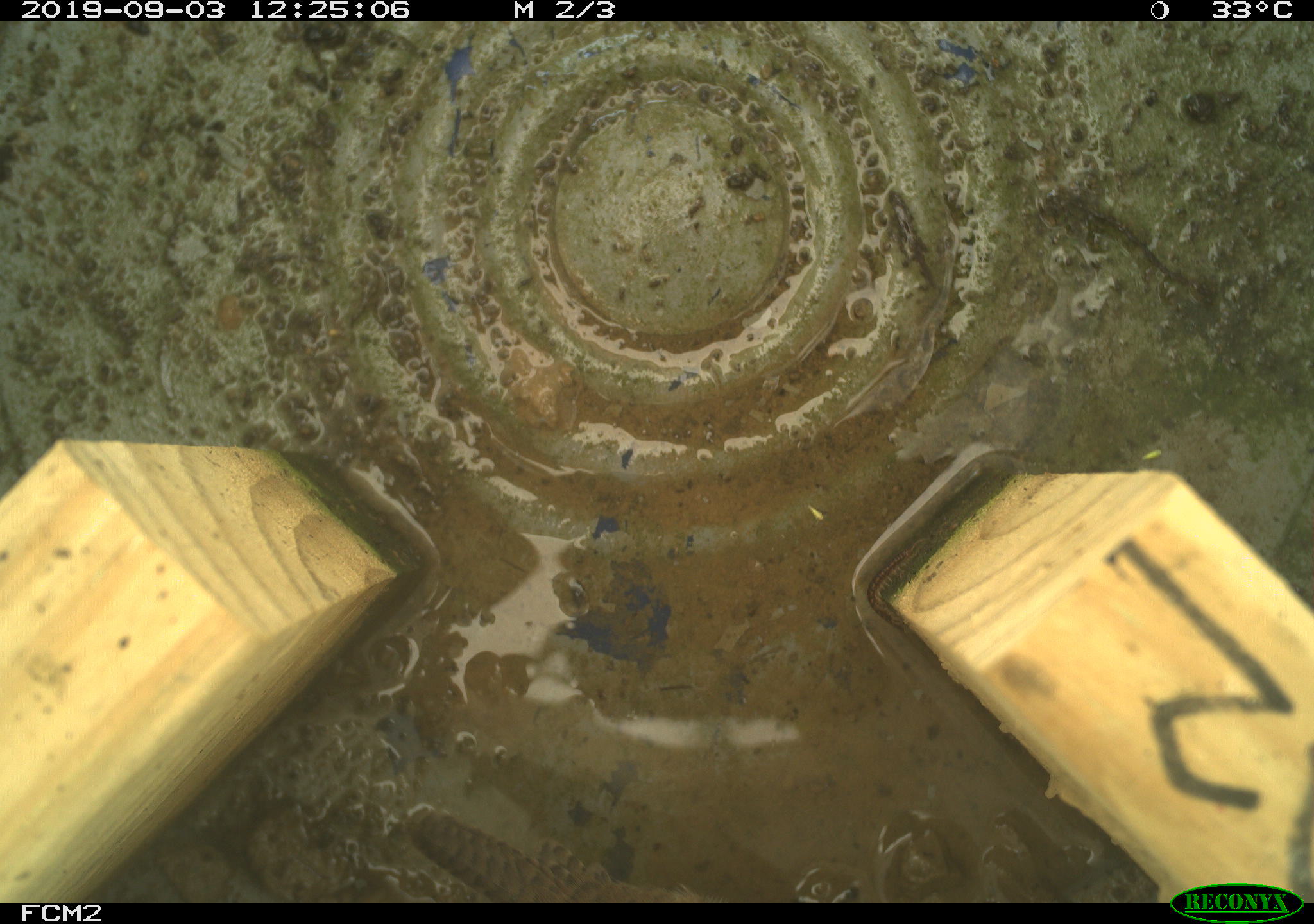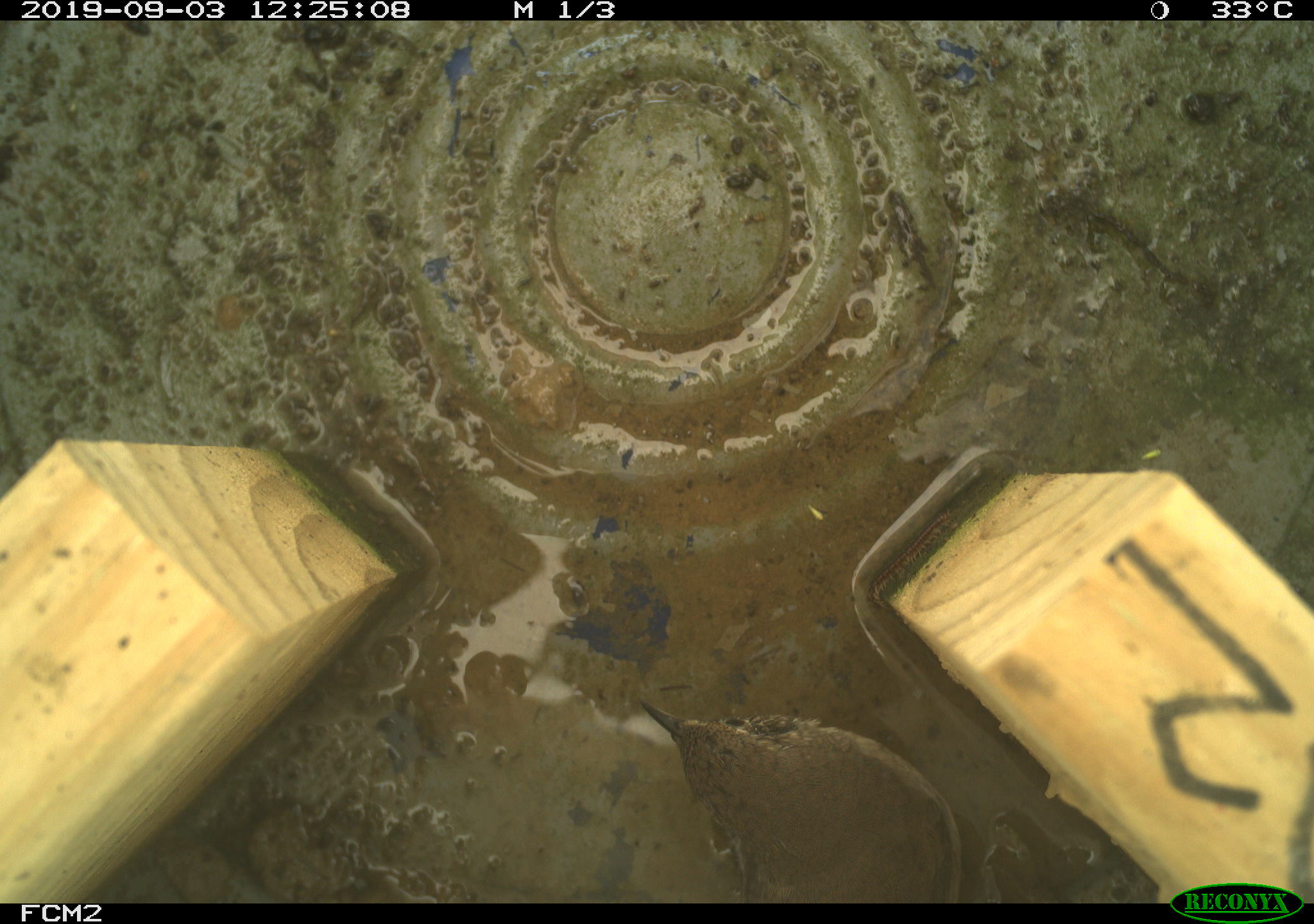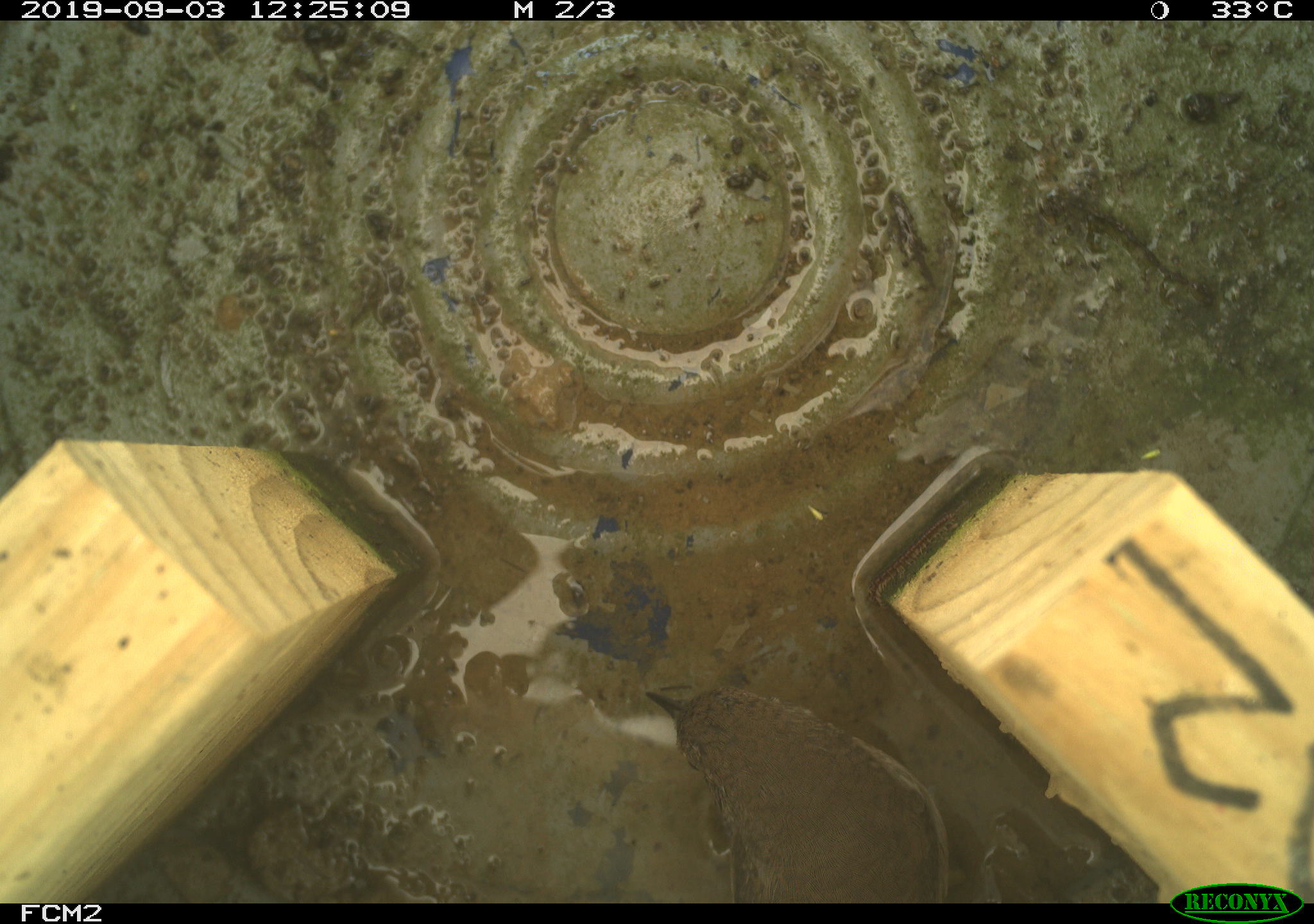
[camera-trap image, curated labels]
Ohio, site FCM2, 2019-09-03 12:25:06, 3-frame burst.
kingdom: Animalia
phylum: Chordata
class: Aves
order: Passeriformes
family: Troglodytidae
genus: Troglodytes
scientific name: Troglodytes aedon aedon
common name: northern house wren